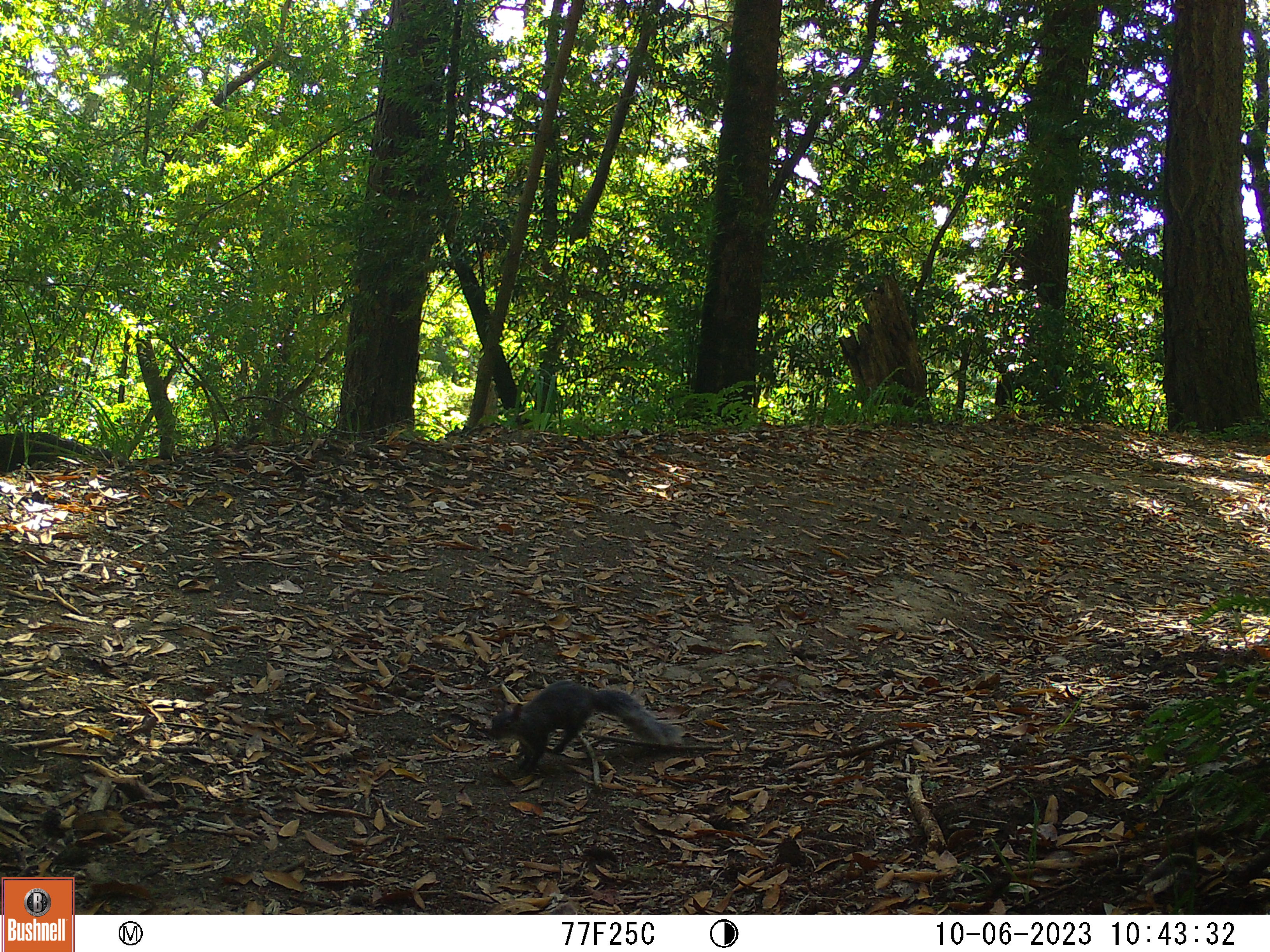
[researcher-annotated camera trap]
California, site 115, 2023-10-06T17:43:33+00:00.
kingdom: Animalia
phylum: Chordata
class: Mammalia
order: Rodentia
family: Sciuridae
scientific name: Sciuridae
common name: squirrel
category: unknown squirrel